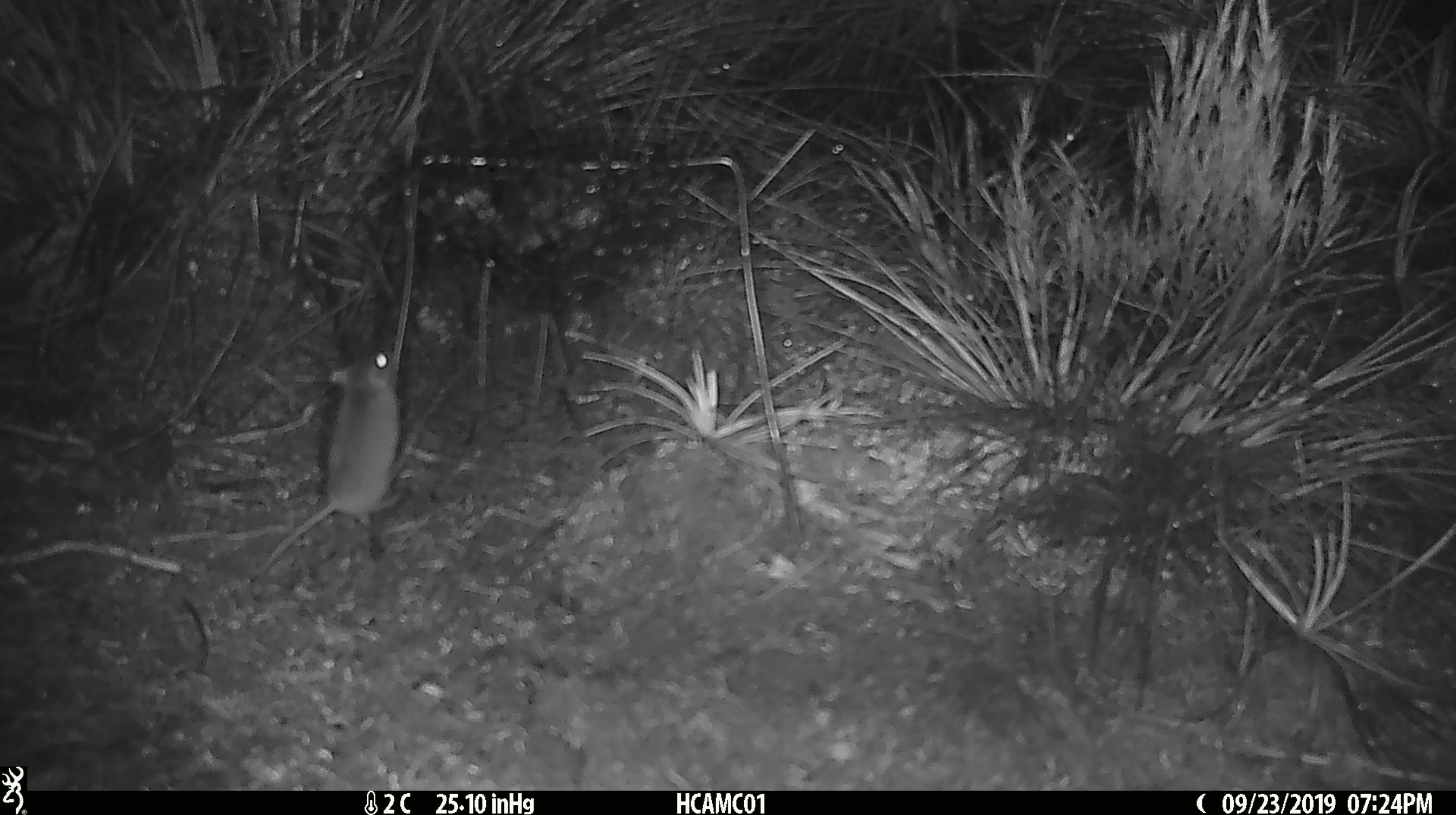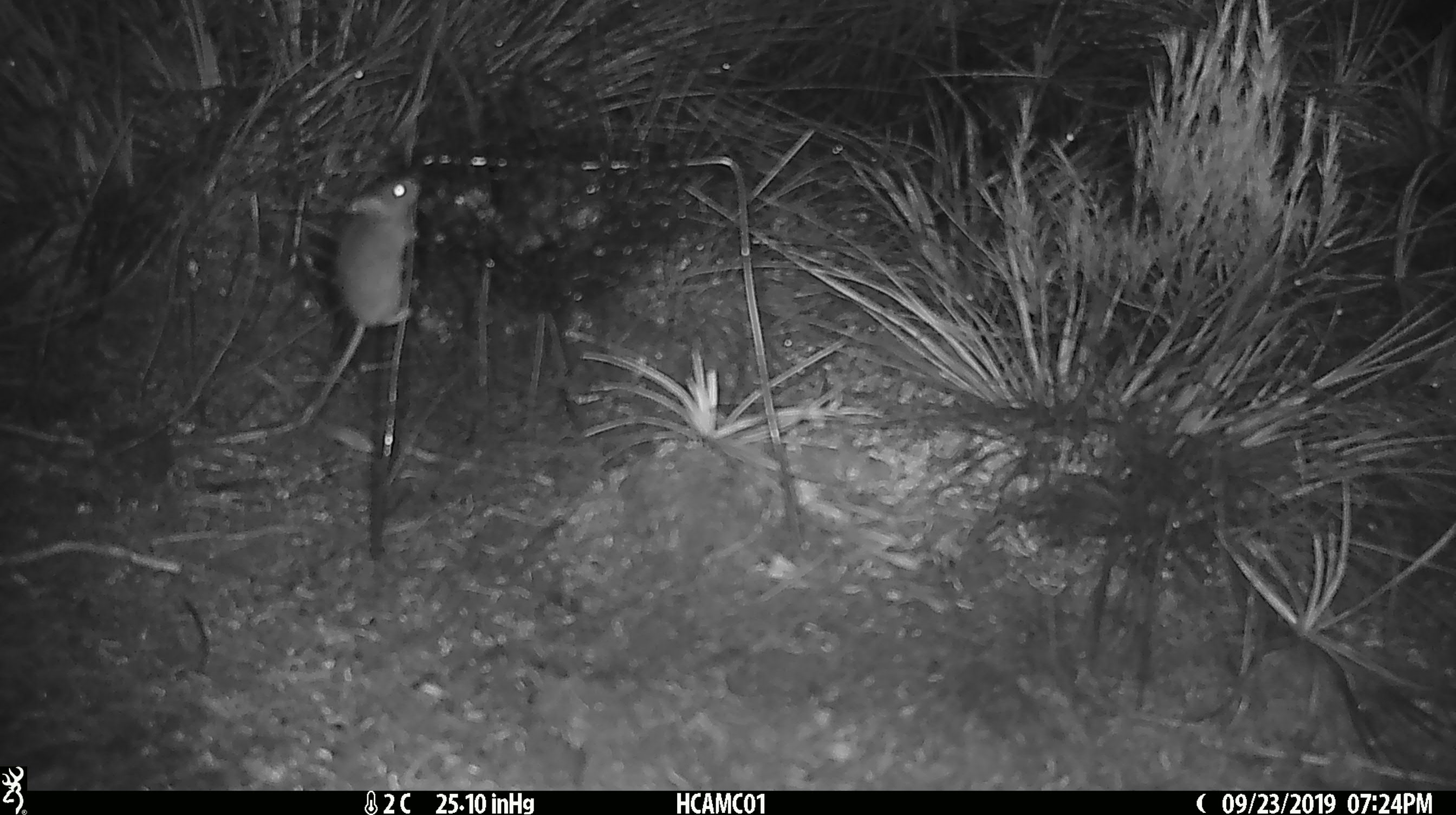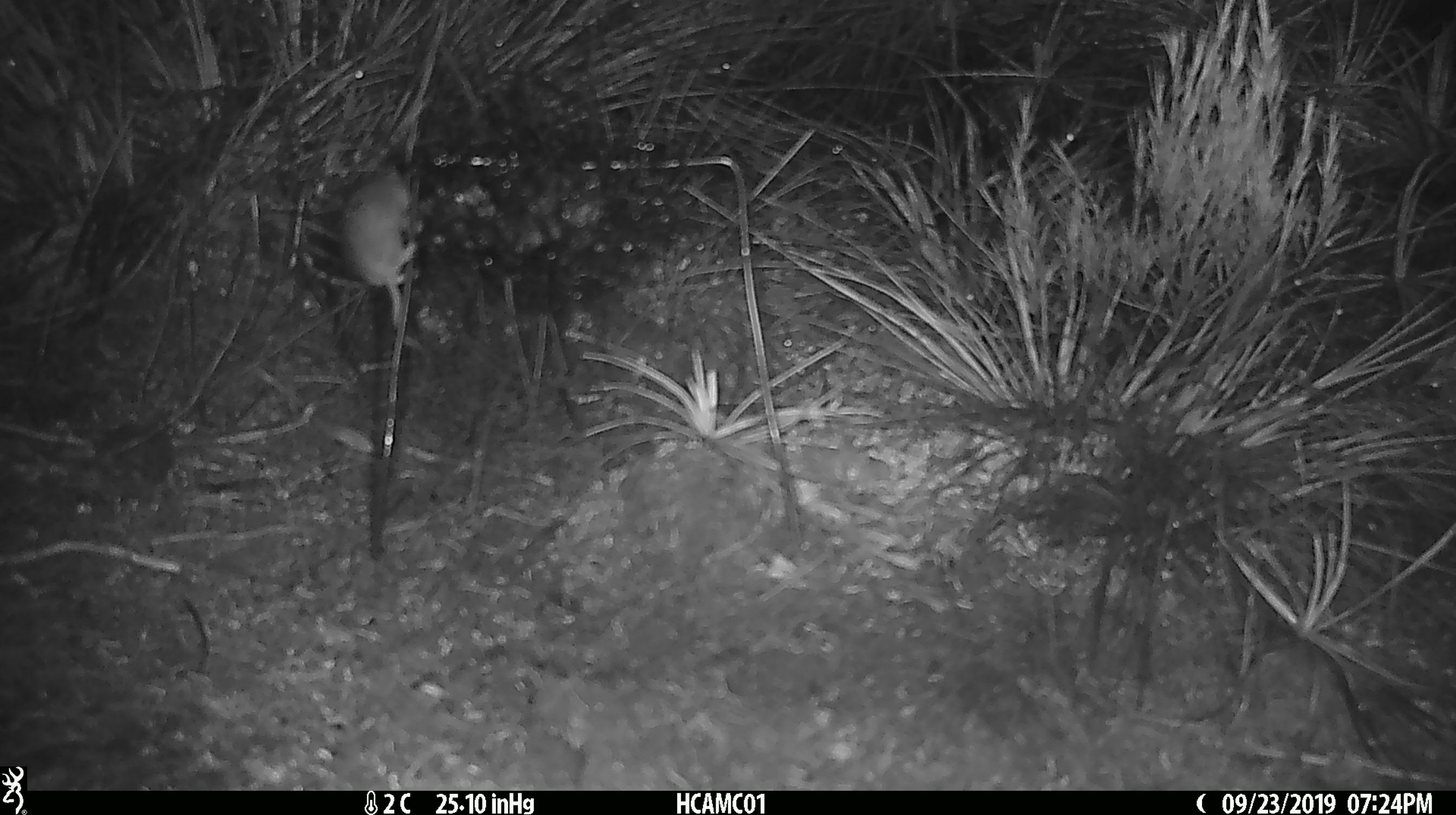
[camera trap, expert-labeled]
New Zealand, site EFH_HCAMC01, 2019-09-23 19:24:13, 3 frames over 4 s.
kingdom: Animalia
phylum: Chordata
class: Mammalia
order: Rodentia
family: Muridae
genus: Mus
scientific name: Mus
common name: mouse